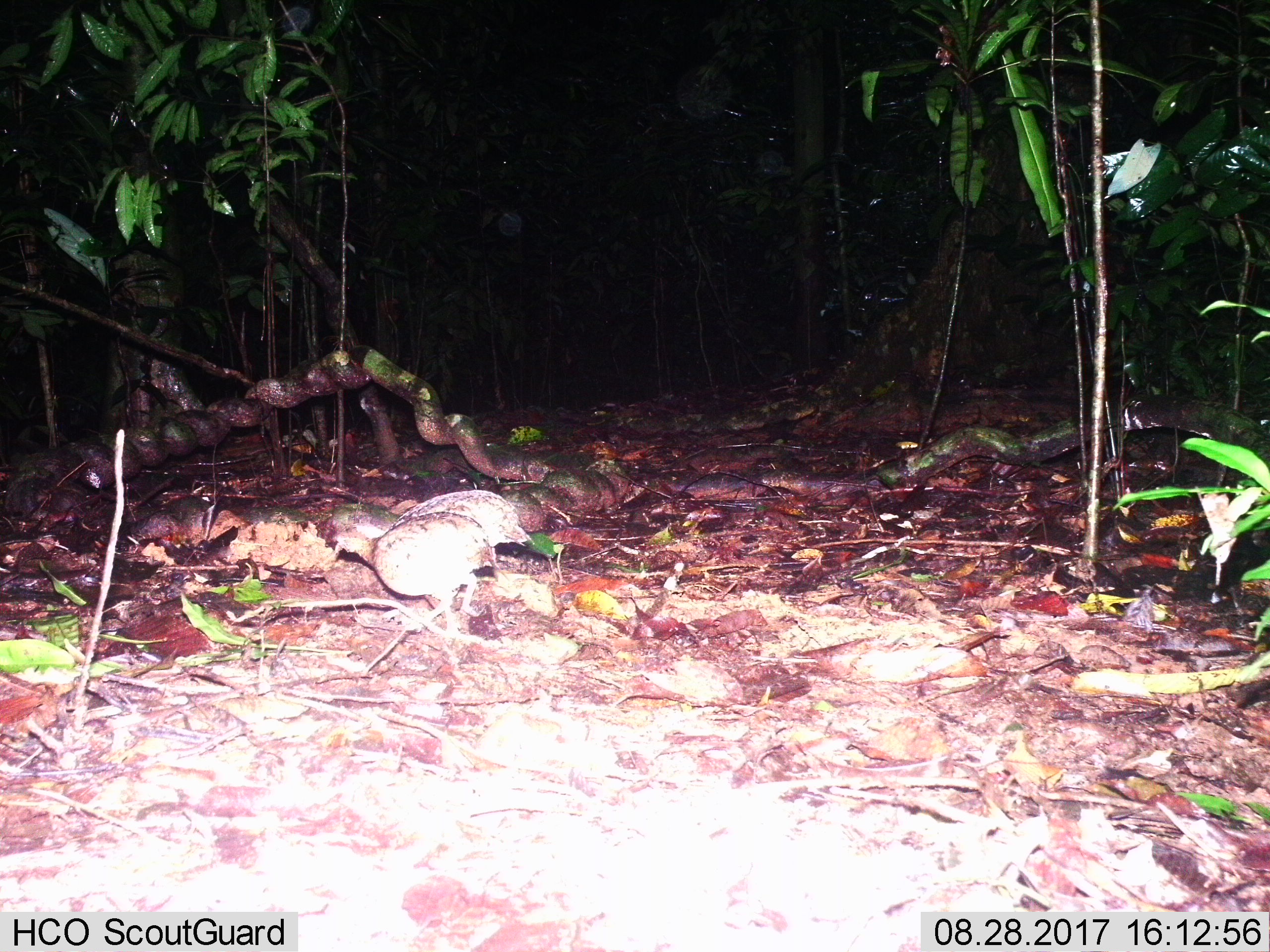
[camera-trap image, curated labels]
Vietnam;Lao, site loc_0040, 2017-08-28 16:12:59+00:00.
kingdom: Animalia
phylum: Chordata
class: Aves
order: Galliformes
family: Phasianidae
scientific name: Phasianidae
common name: partridge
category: unidentified partridge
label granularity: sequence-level